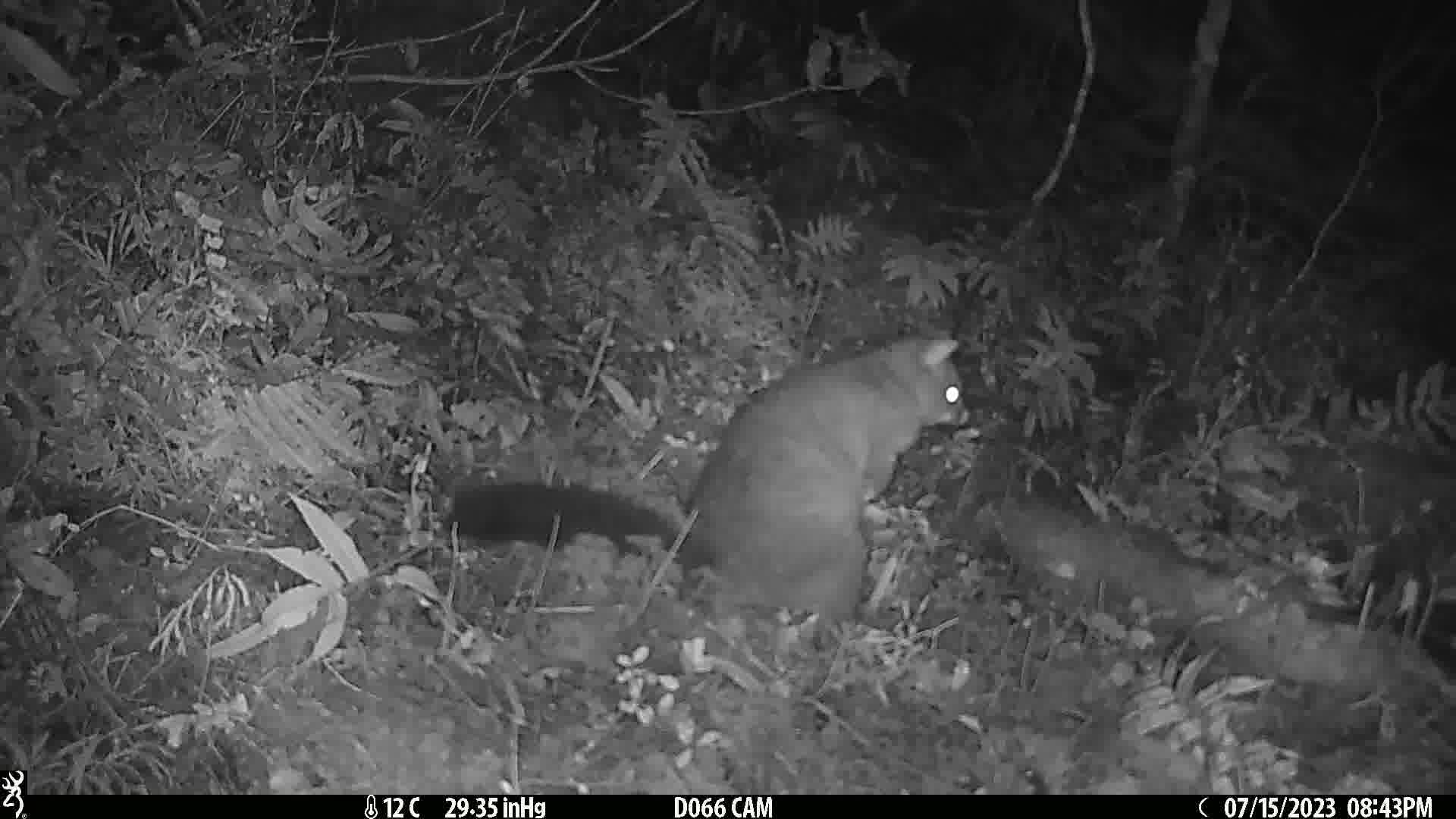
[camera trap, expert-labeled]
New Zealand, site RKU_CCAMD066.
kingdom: Animalia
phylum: Chordata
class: Mammalia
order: Diprotodontia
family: Phalangeridae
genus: Trichosurus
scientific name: Trichosurus vulpecula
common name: common brushtail possum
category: possum